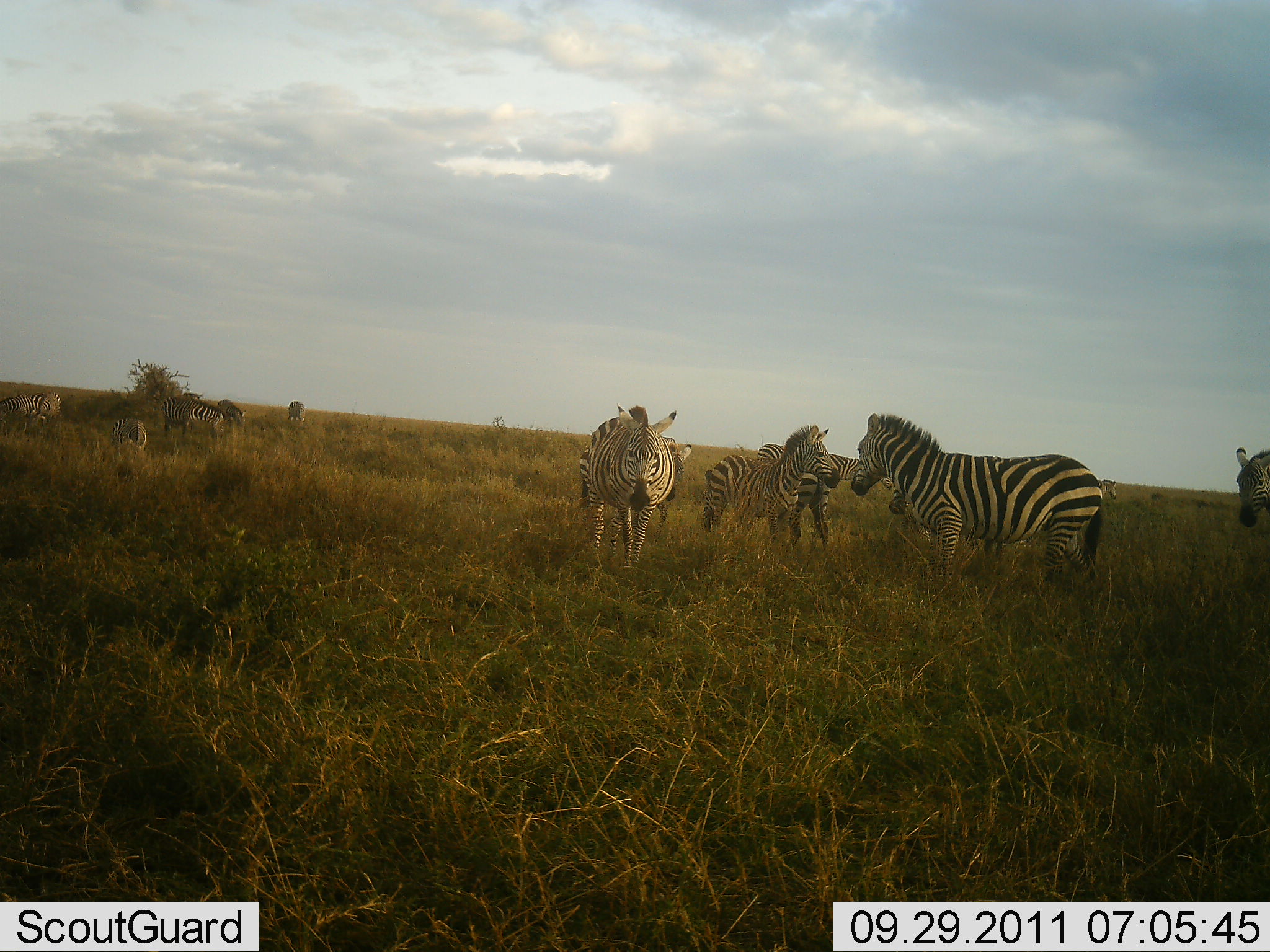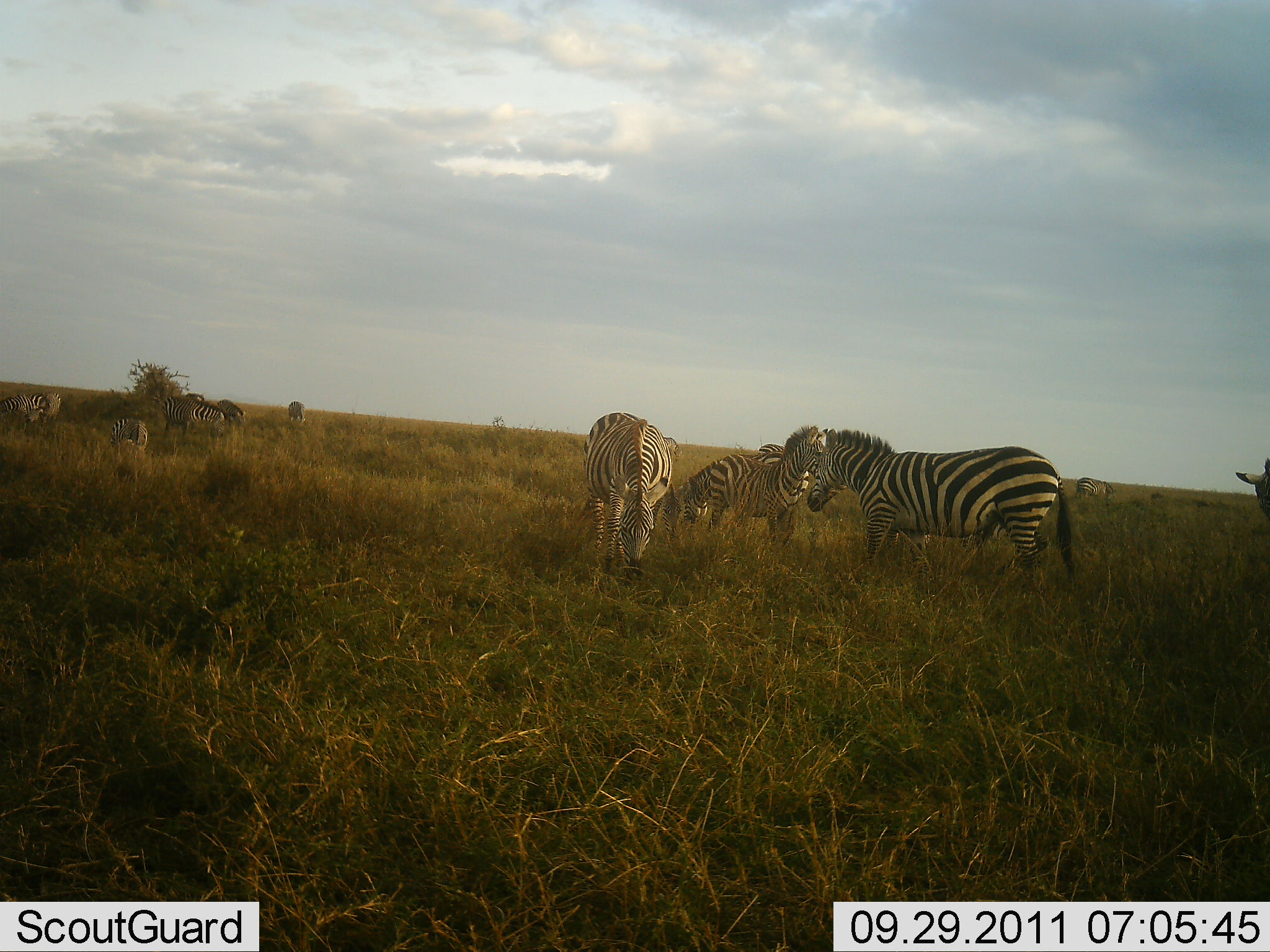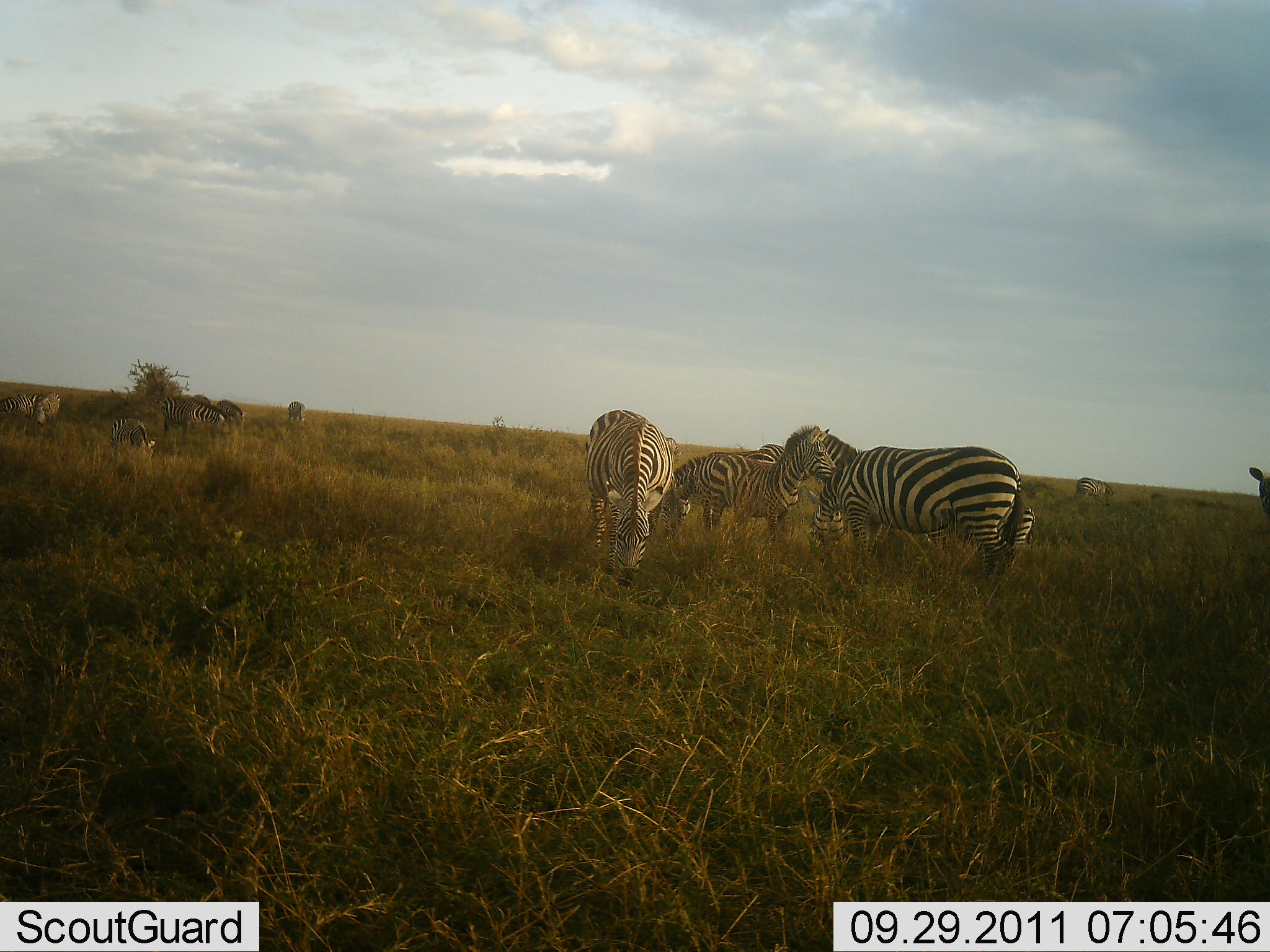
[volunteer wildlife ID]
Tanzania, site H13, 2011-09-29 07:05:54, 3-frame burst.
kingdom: Animalia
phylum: Chordata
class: Mammalia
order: Perissodactyla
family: Equidae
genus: Equus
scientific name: Equus quagga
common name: plains zebra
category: zebra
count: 11-50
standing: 56%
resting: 0%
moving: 38%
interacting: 19%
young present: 12%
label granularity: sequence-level